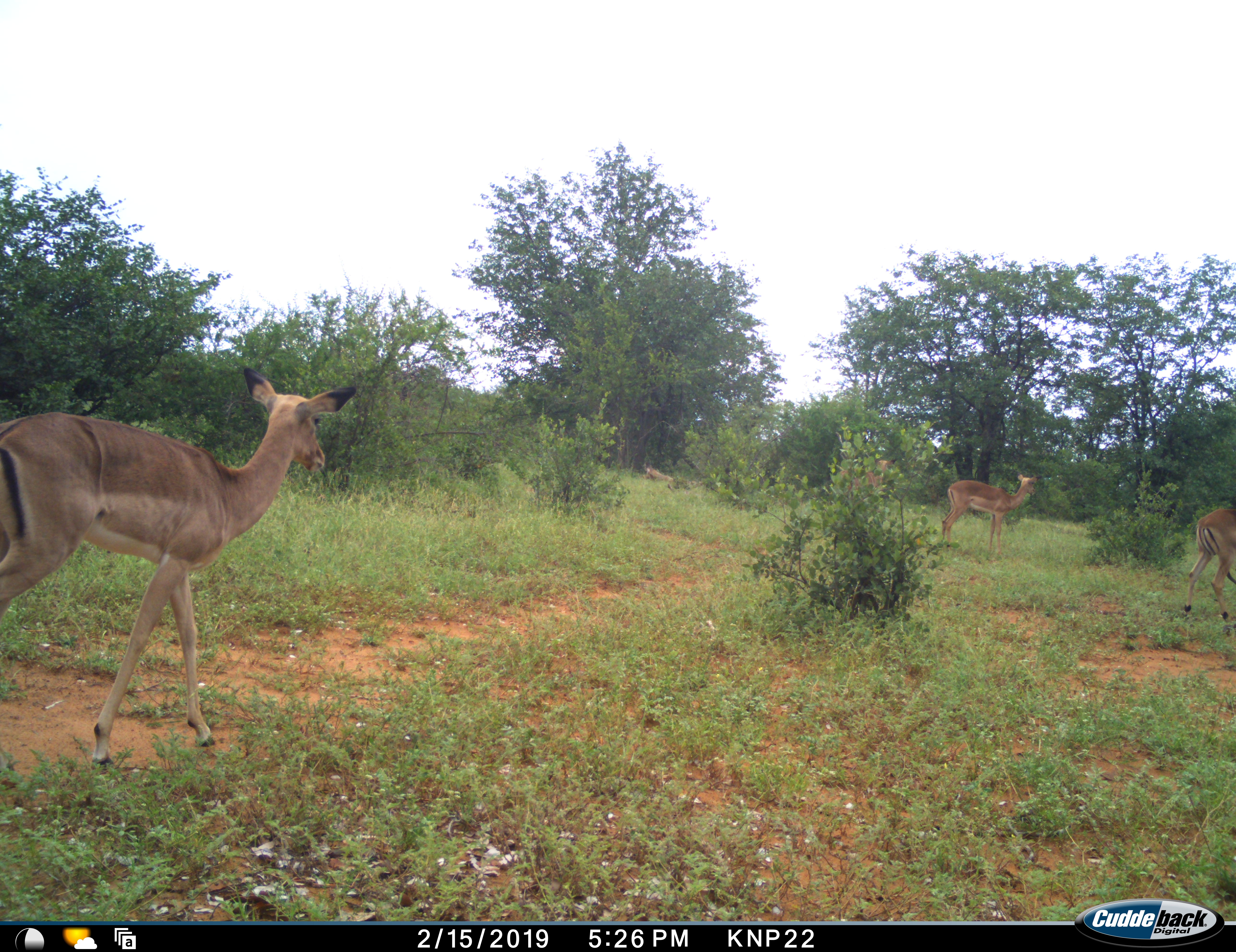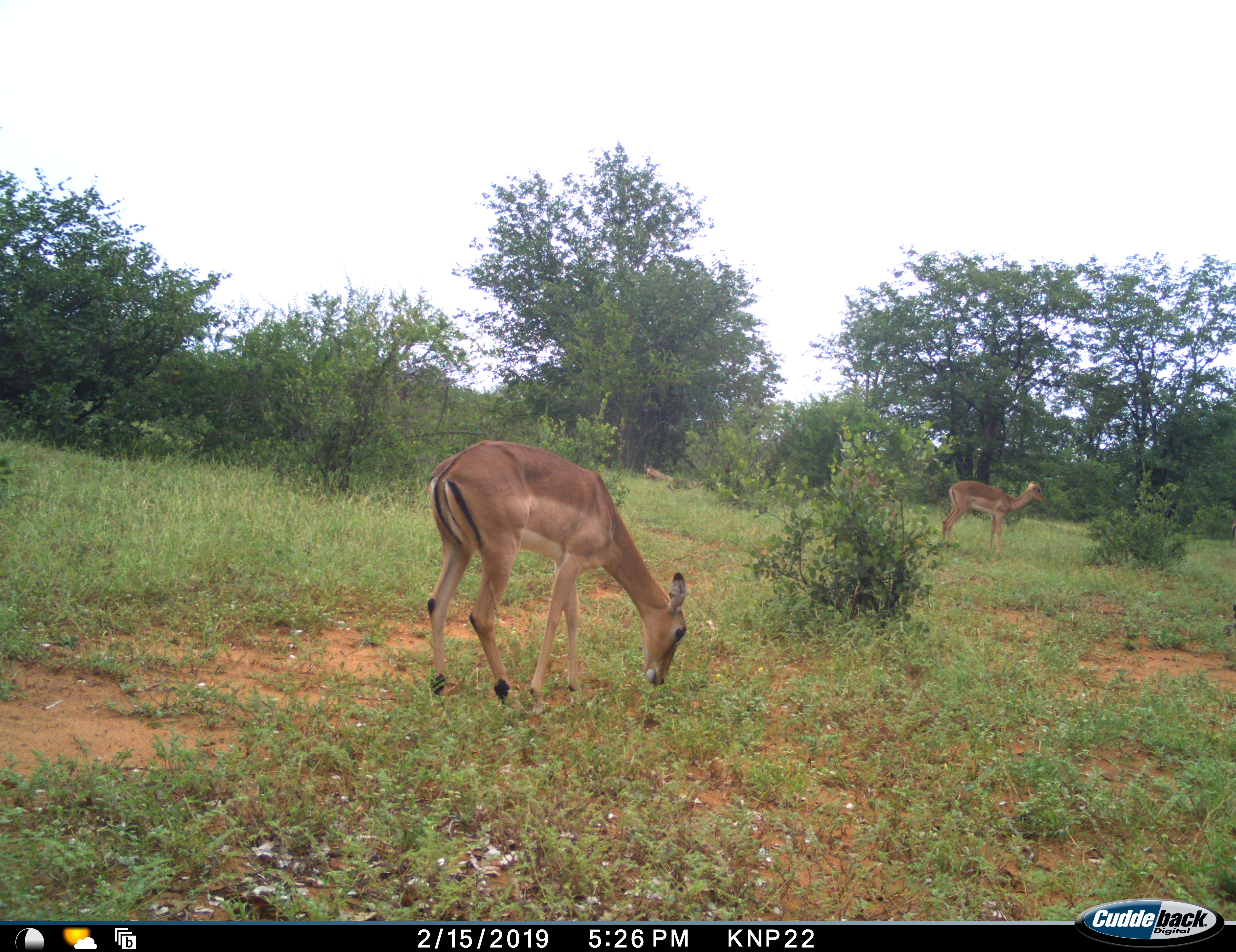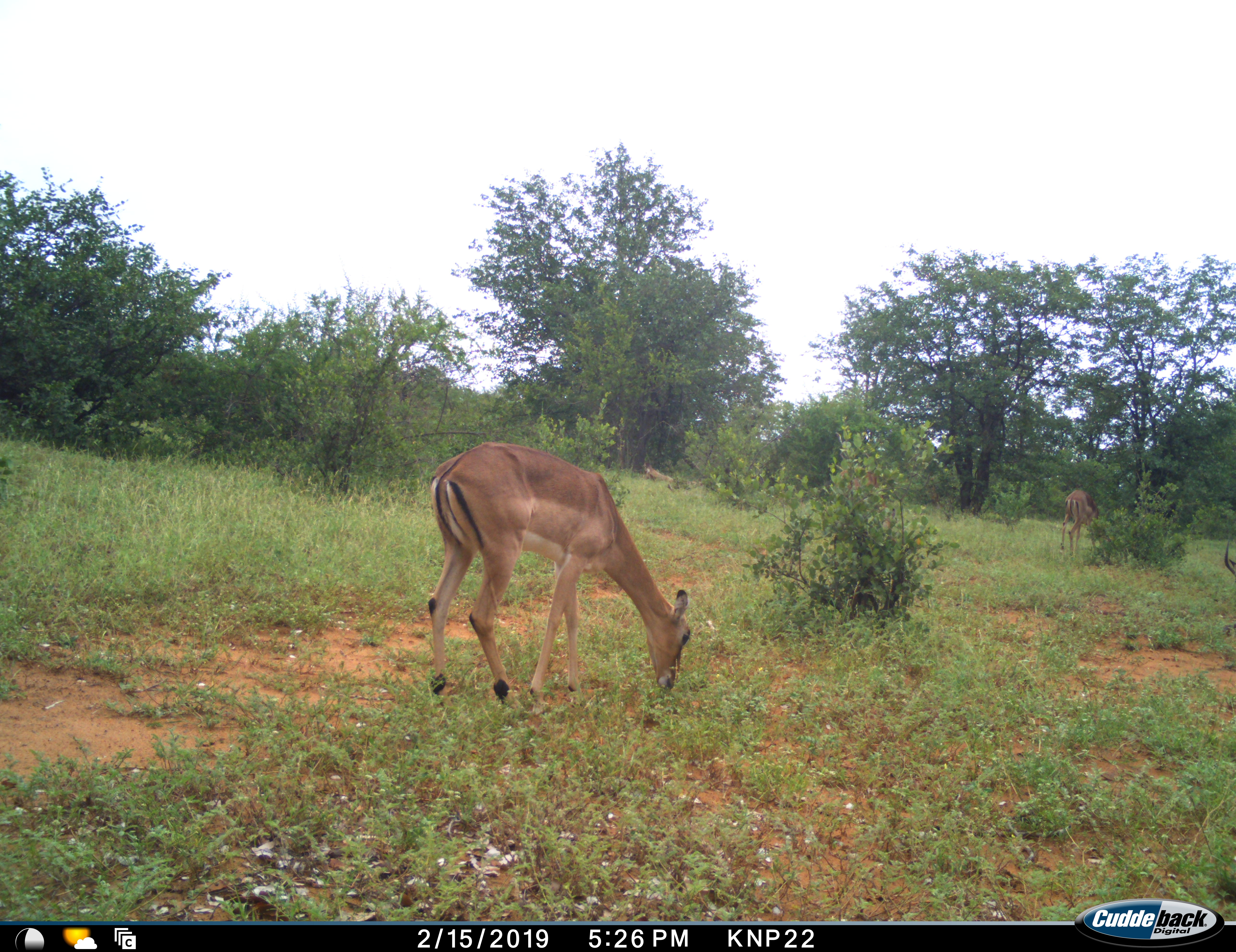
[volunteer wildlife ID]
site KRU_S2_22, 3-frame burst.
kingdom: Animalia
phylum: Chordata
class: Mammalia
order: Artiodactyla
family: Bovidae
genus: Aepyceros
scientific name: Aepyceros melampus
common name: impala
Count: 3.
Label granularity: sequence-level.